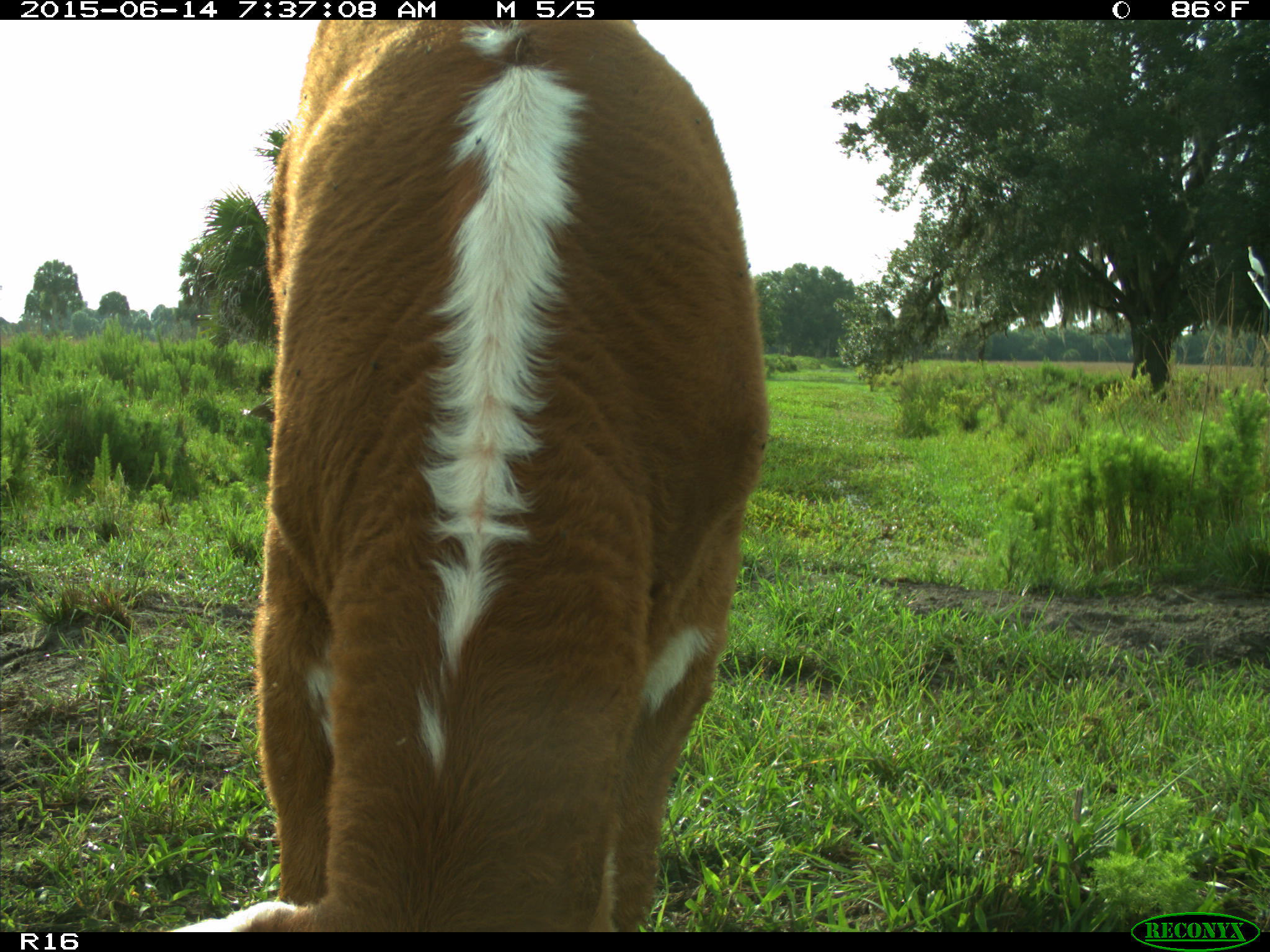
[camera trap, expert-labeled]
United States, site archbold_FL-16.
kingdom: Animalia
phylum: Chordata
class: Mammalia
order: Artiodactyla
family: Bovidae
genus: Bos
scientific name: Bos taurus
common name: domestic cow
Bos taurus (domestic cow).